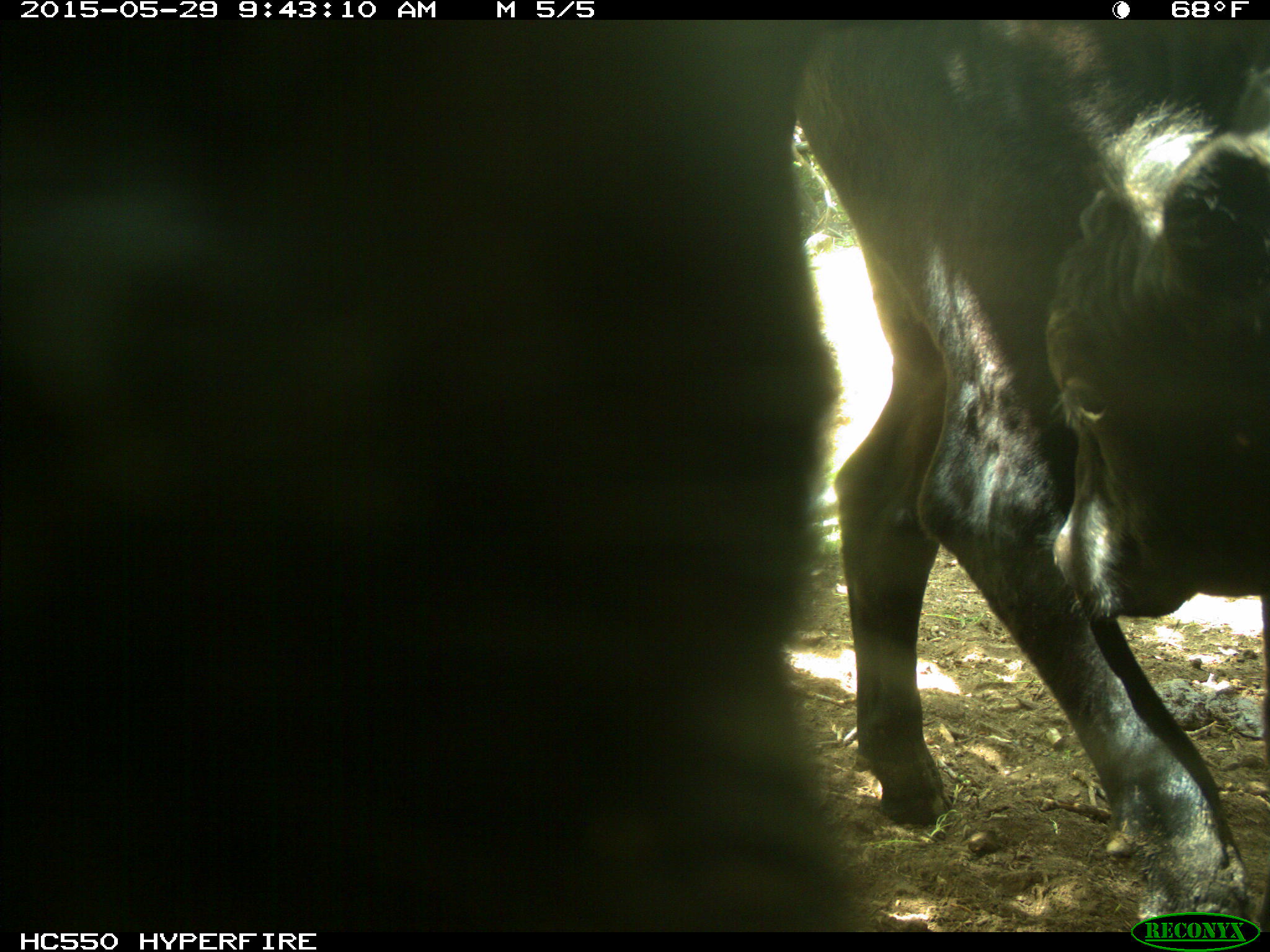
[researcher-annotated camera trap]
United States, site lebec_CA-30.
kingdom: Animalia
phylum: Chordata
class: Mammalia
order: Artiodactyla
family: Bovidae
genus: Bos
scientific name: Bos taurus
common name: domestic cow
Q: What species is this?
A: Bos taurus (domestic cow).